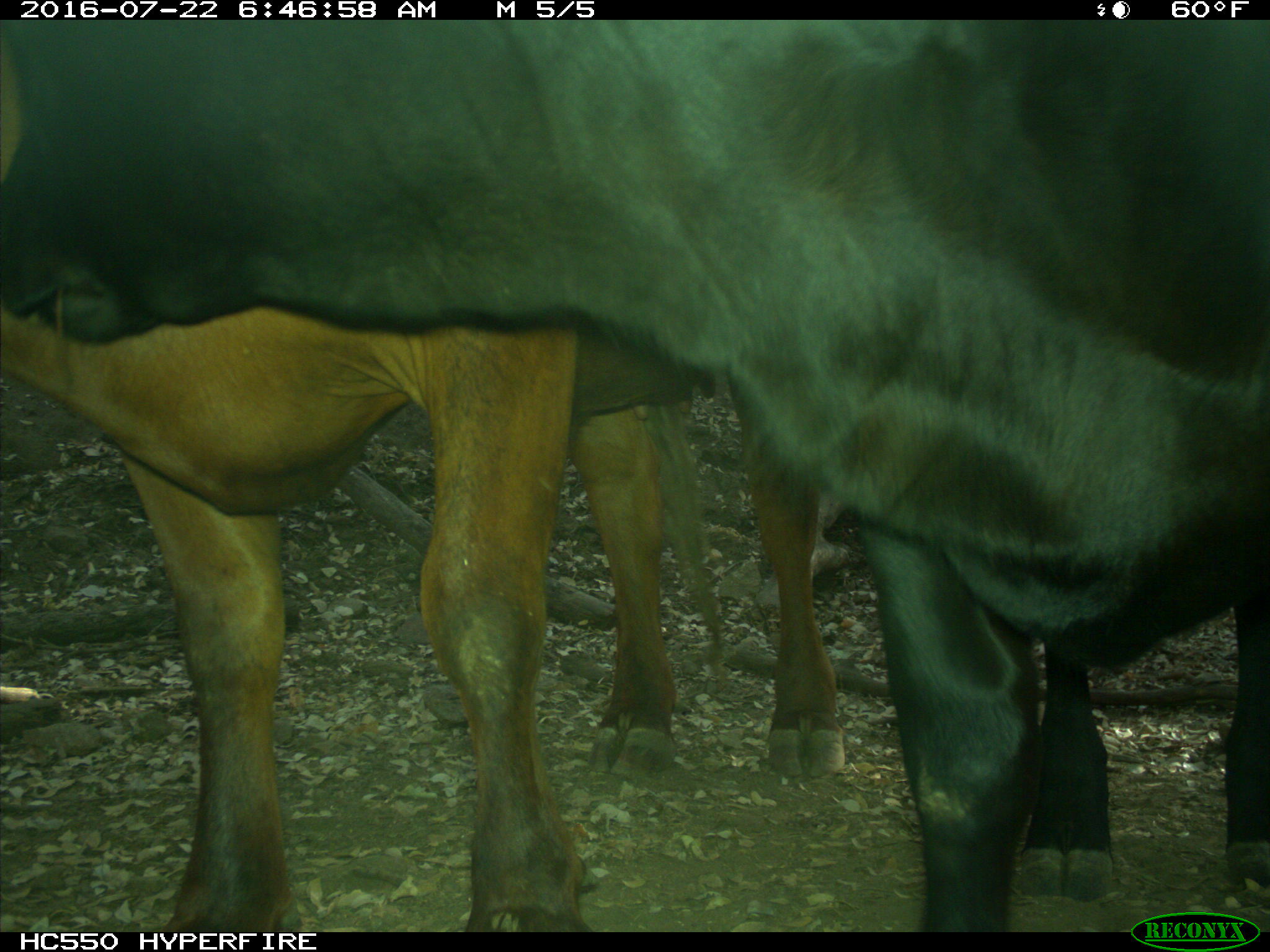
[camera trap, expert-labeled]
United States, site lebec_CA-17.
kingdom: Animalia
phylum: Chordata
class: Mammalia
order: Artiodactyla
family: Bovidae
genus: Bos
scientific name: Bos taurus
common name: domestic cow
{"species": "Bos taurus (domestic cow)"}